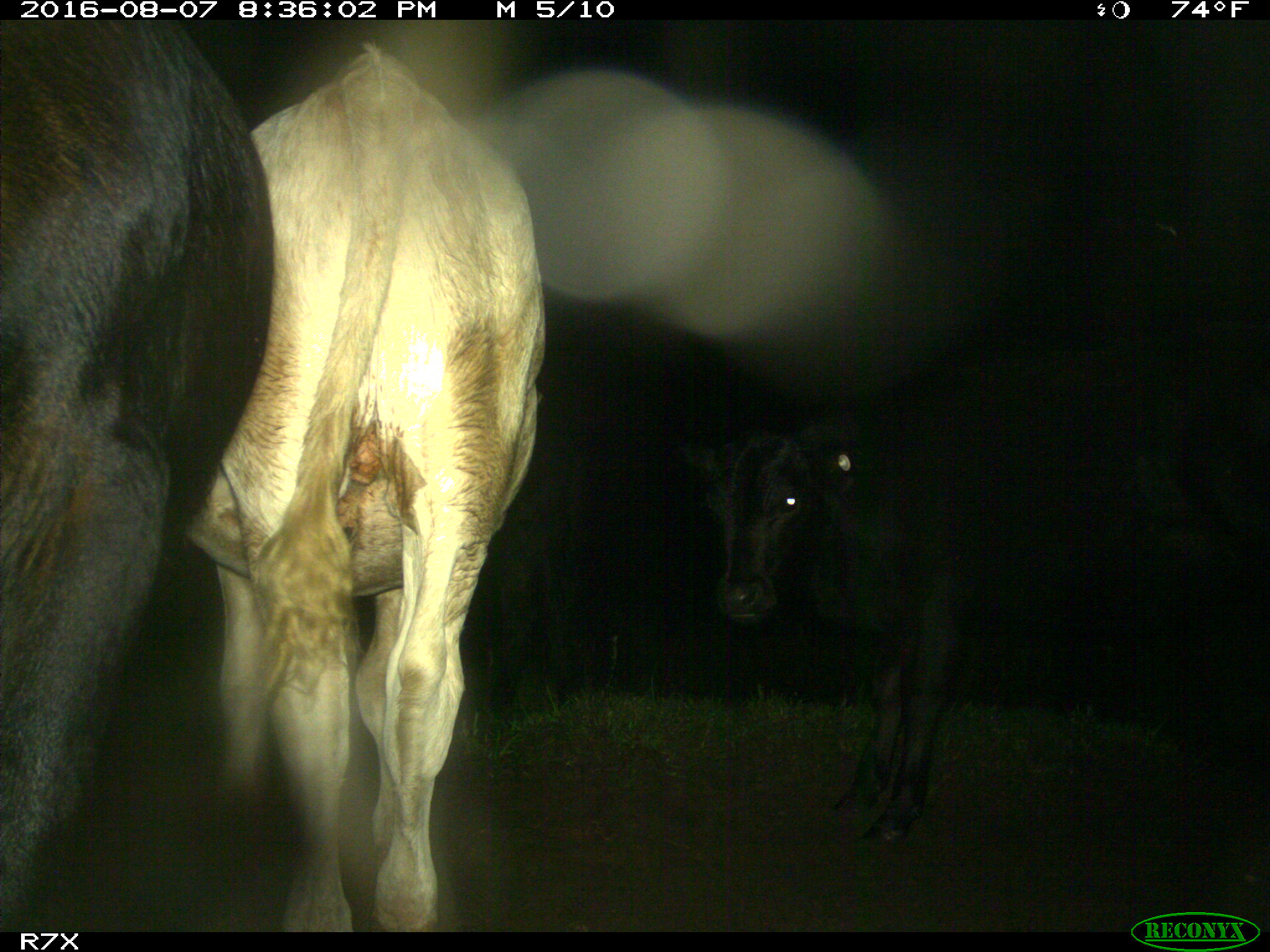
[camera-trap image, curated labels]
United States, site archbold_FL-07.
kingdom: Animalia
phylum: Chordata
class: Mammalia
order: Artiodactyla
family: Bovidae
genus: Bos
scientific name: Bos taurus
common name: domestic cow